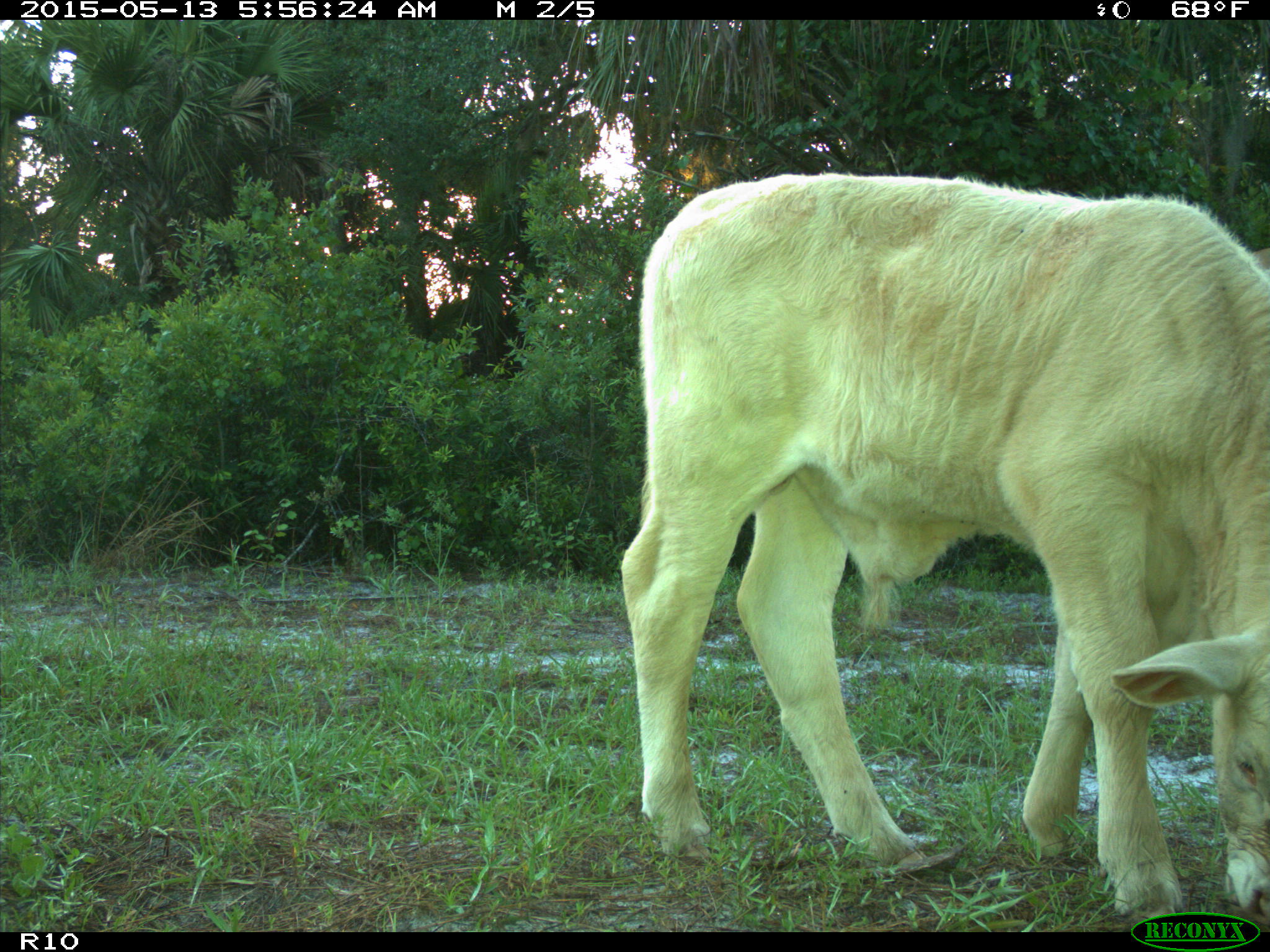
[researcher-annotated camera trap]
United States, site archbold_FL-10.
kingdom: Animalia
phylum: Chordata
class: Mammalia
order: Artiodactyla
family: Bovidae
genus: Bos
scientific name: Bos taurus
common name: domestic cow